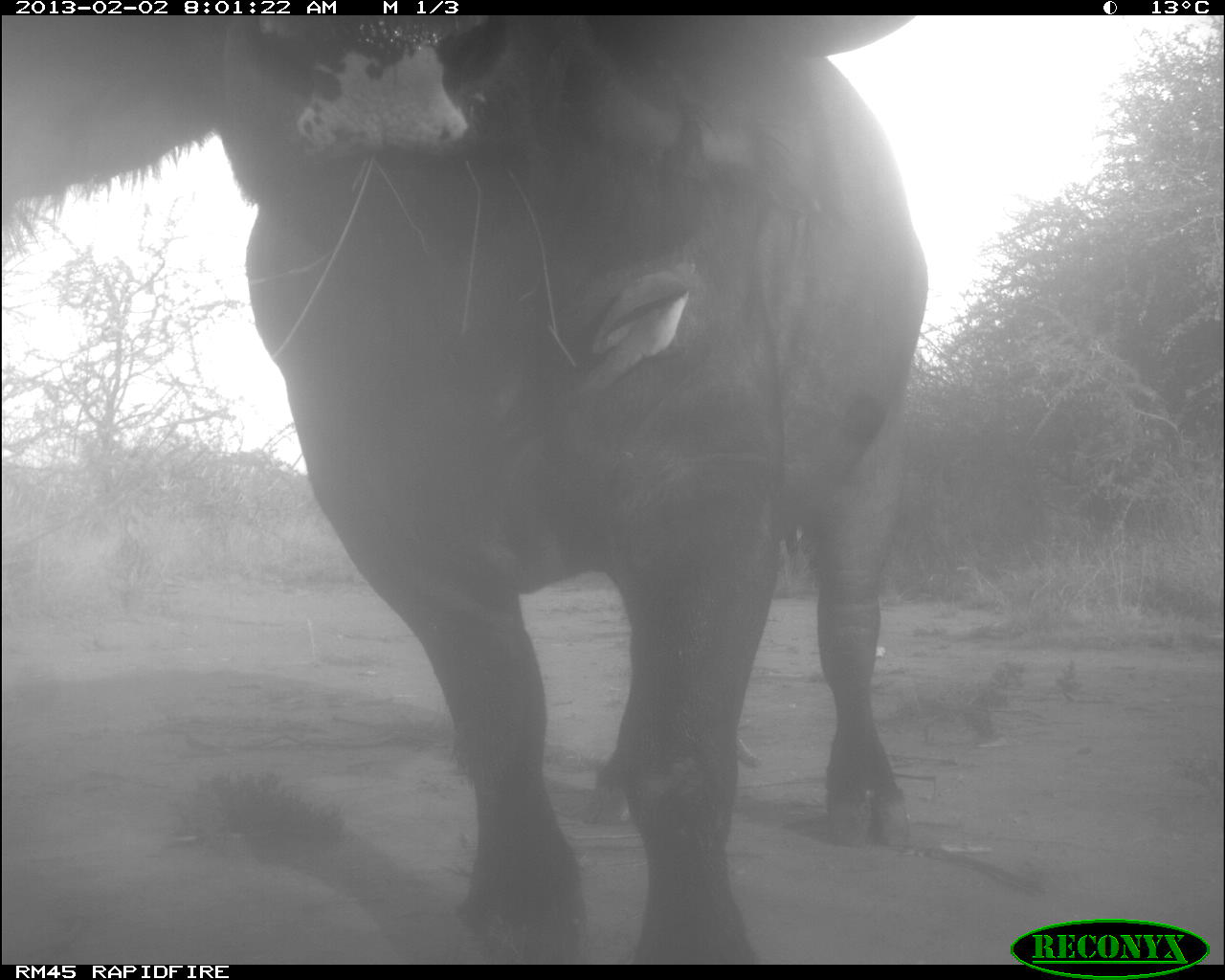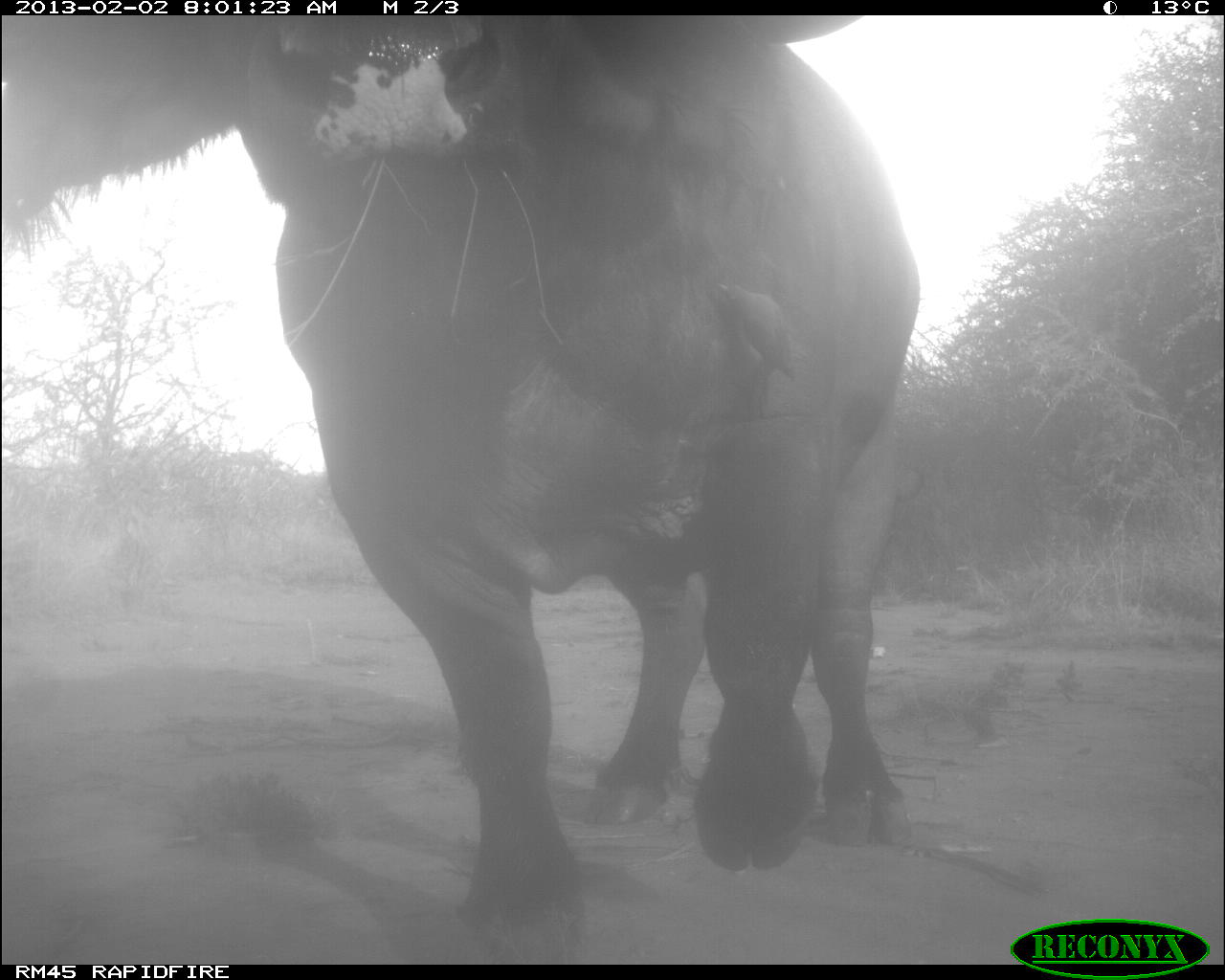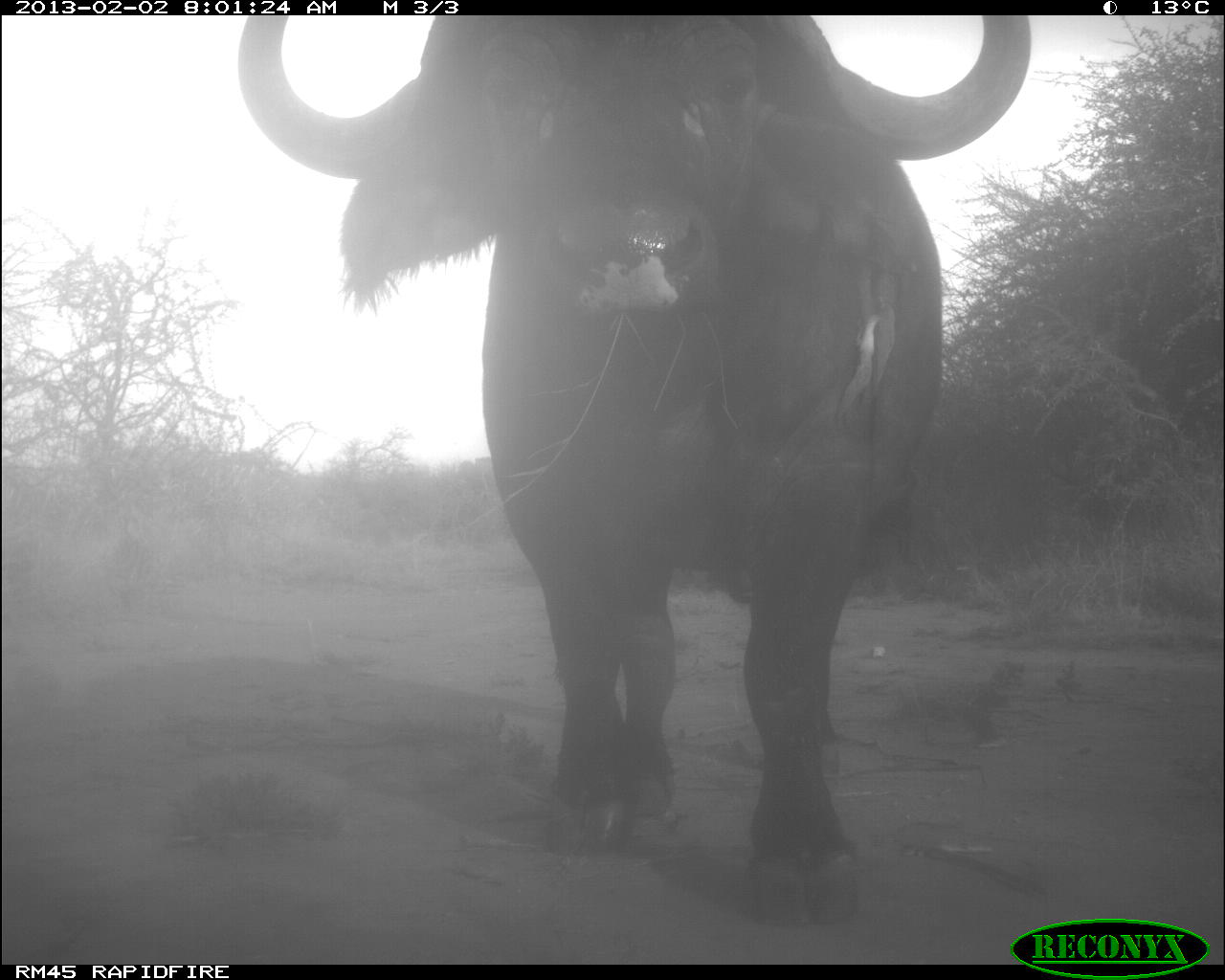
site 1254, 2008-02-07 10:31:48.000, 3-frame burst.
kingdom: Animalia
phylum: Chordata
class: Mammalia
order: Artiodactyla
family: Giraffidae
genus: Giraffa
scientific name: Giraffa camelopardalis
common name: giraffe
Giraffa camelopardalis (giraffe), count 1.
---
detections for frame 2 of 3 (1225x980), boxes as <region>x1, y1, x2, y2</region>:
giraffa camelopardalis: <region>0, 12, 935, 958</region>; <region>709, 275, 802, 386</region>